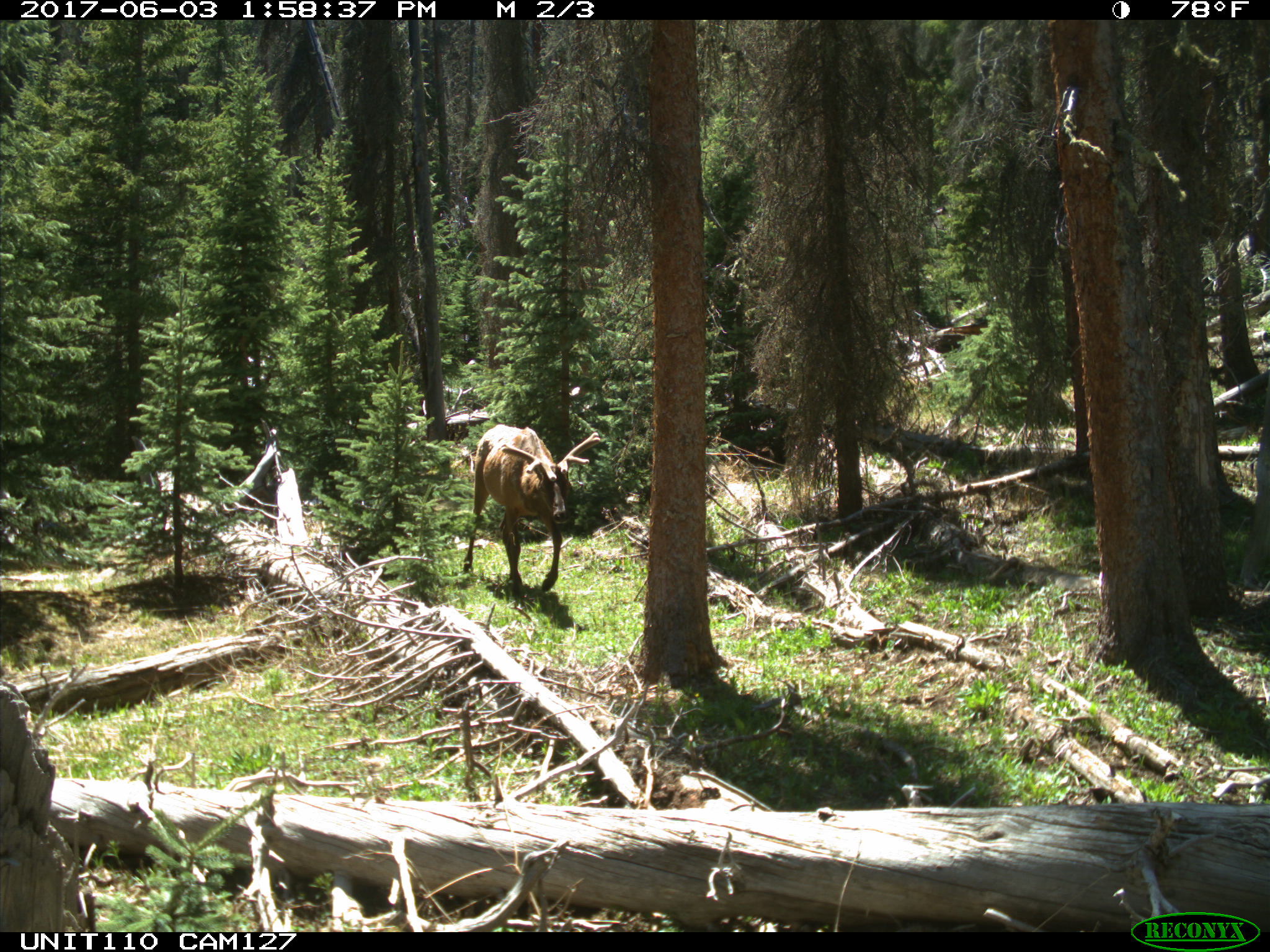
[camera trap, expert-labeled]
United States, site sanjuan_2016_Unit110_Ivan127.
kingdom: Animalia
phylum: Chordata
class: Mammalia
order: Artiodactyla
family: Cervidae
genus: Cervus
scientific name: Cervus elaphus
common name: red deer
Cervus elaphus (red deer).